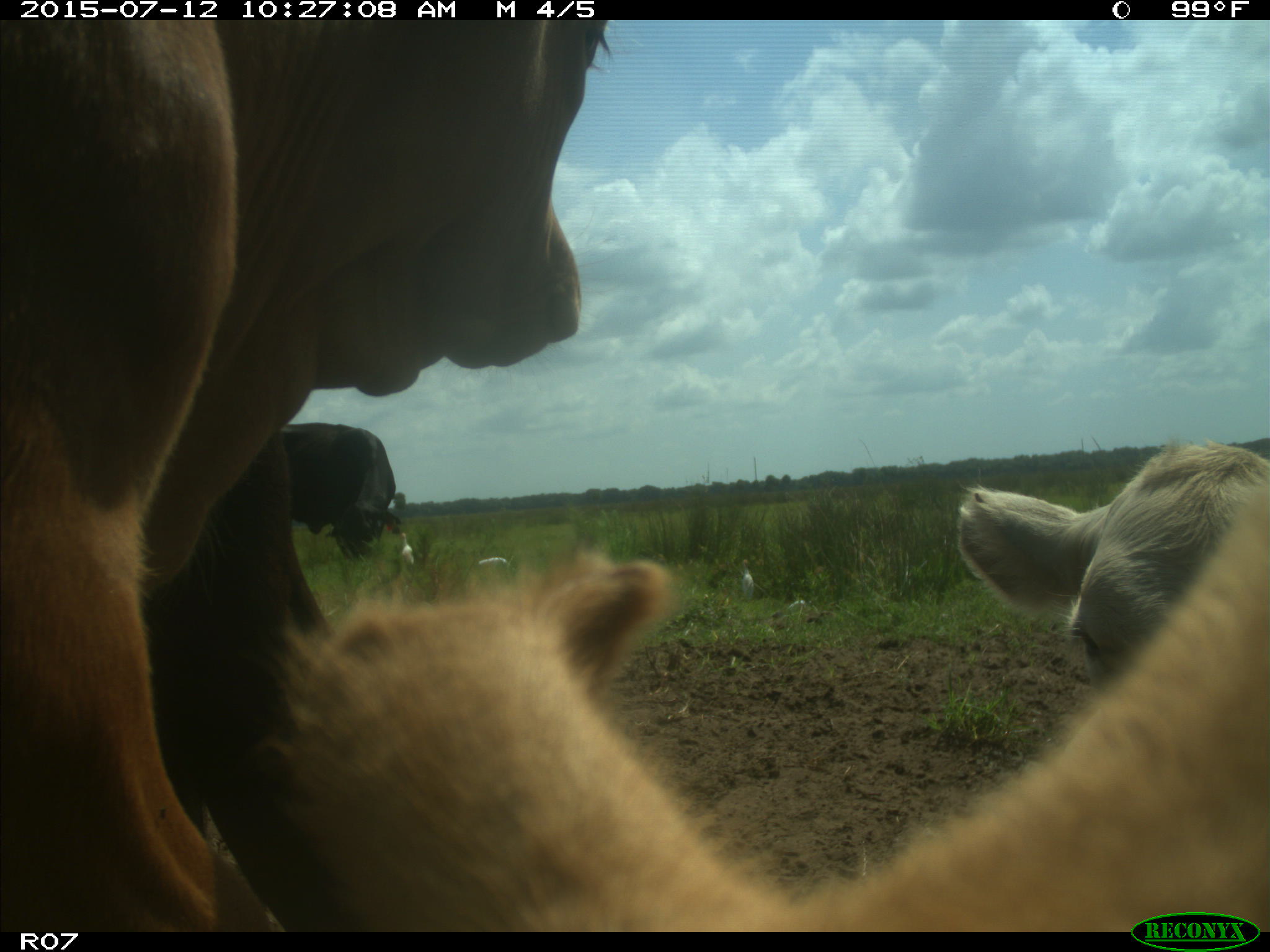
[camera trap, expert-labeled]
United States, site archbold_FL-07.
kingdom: Animalia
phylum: Chordata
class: Mammalia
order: Artiodactyla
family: Bovidae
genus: Bos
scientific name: Bos taurus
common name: domestic cow